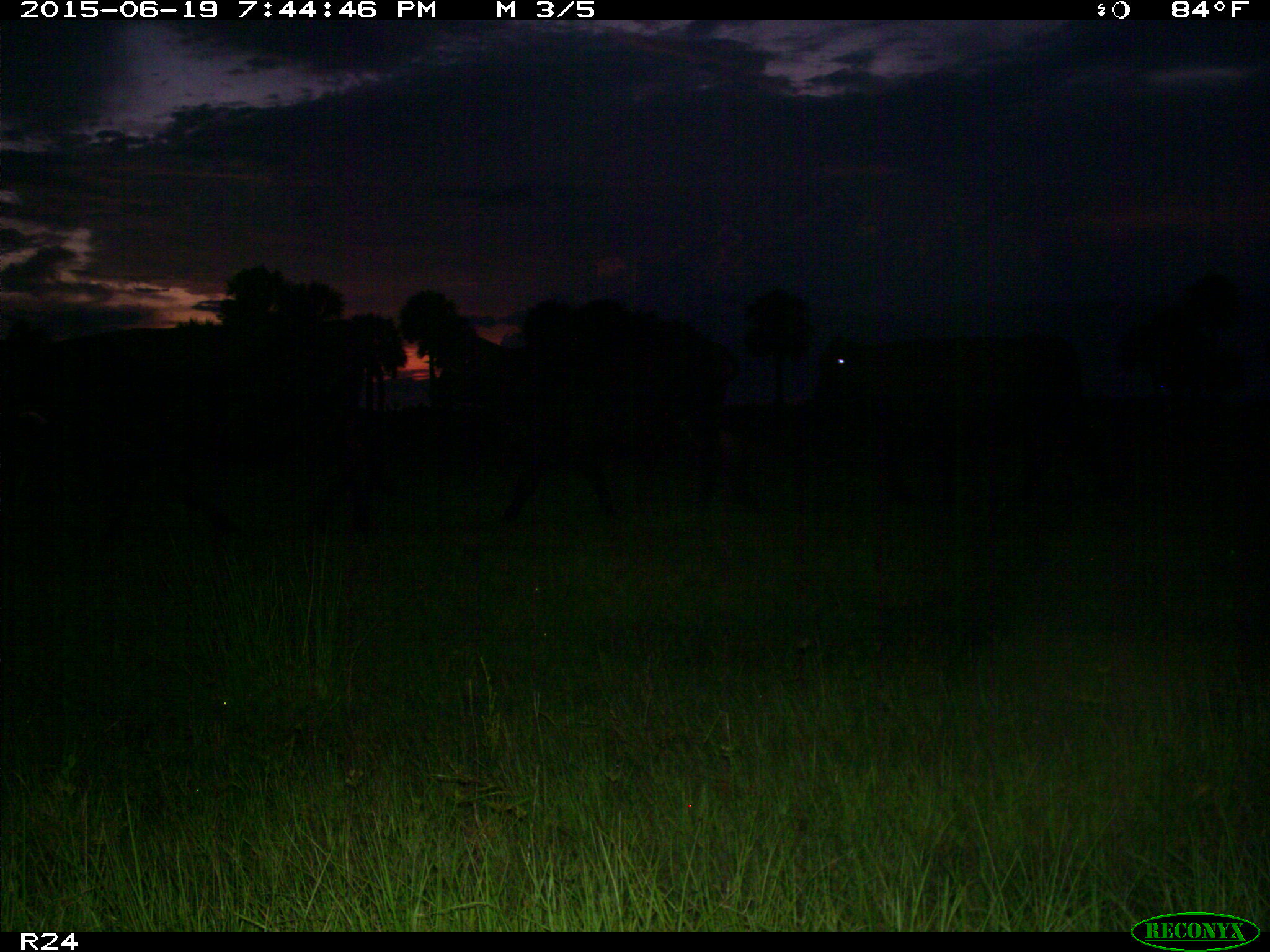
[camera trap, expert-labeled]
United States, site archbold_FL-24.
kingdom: Animalia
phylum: Chordata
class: Mammalia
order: Artiodactyla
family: Bovidae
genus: Bos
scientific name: Bos taurus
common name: domestic cow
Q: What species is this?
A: Bos taurus (domestic cow).